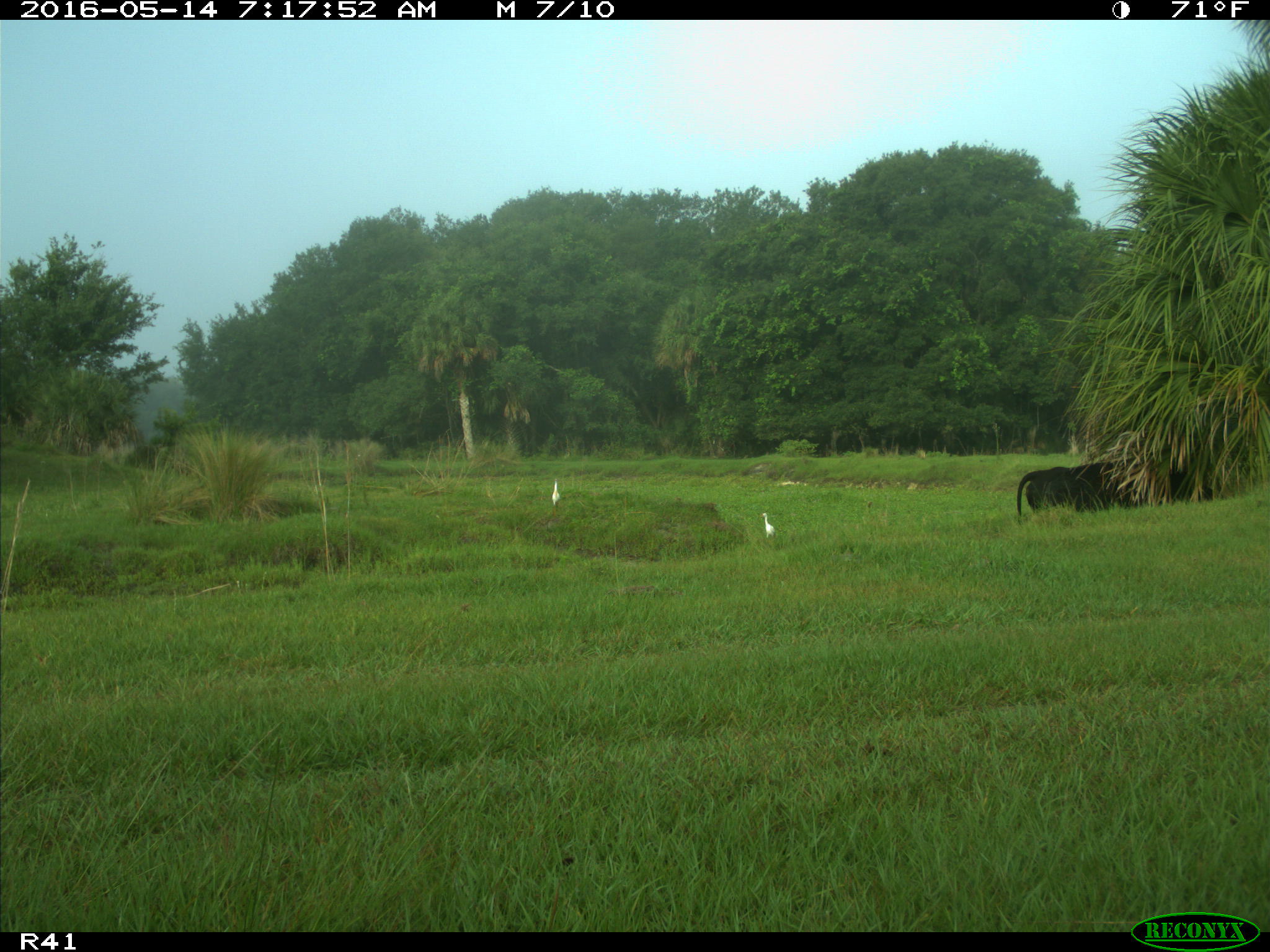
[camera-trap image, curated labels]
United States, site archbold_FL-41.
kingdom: Animalia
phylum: Chordata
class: Mammalia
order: Artiodactyla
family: Bovidae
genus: Bos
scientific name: Bos taurus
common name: domestic cow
Bos taurus (domestic cow).